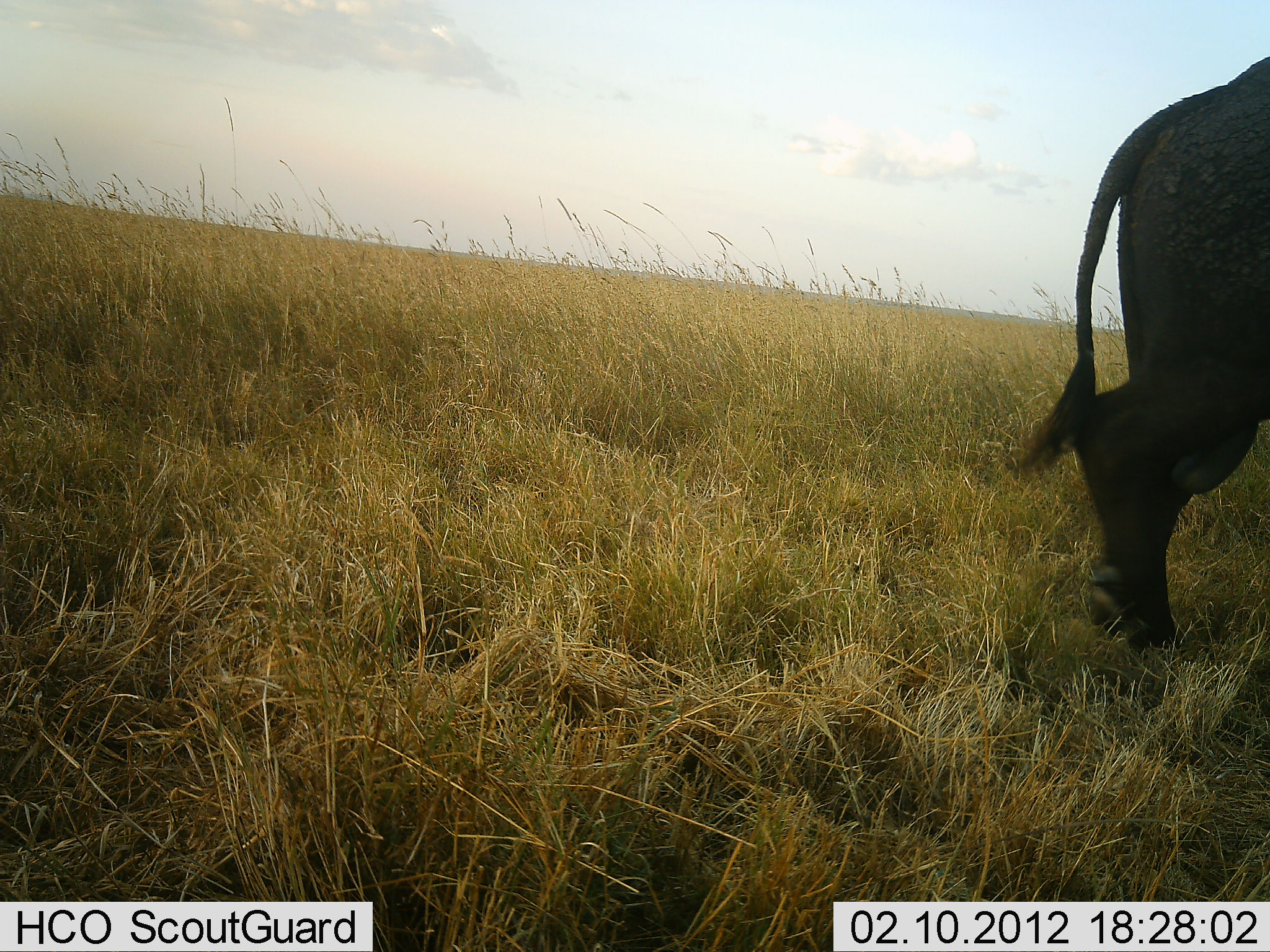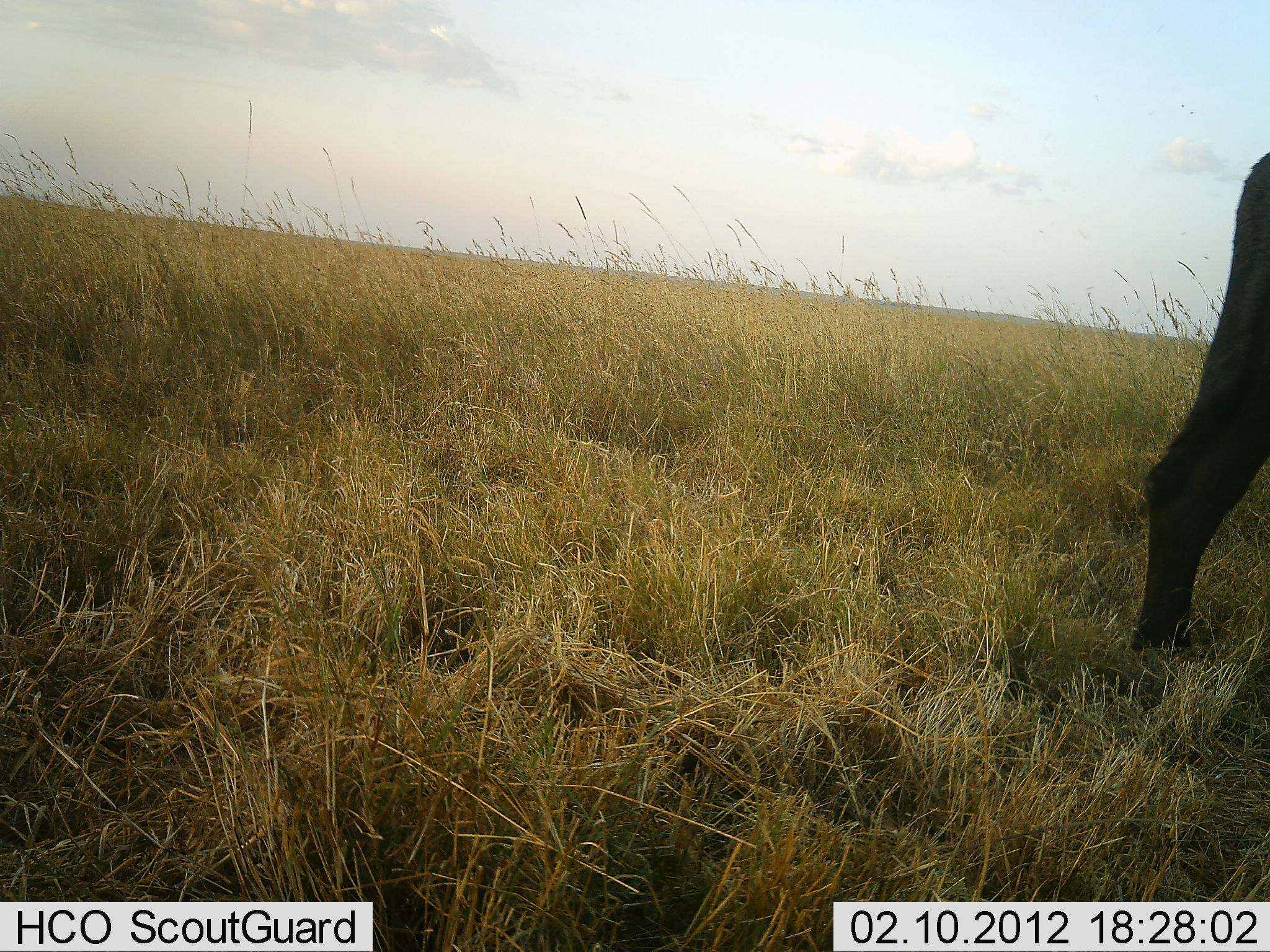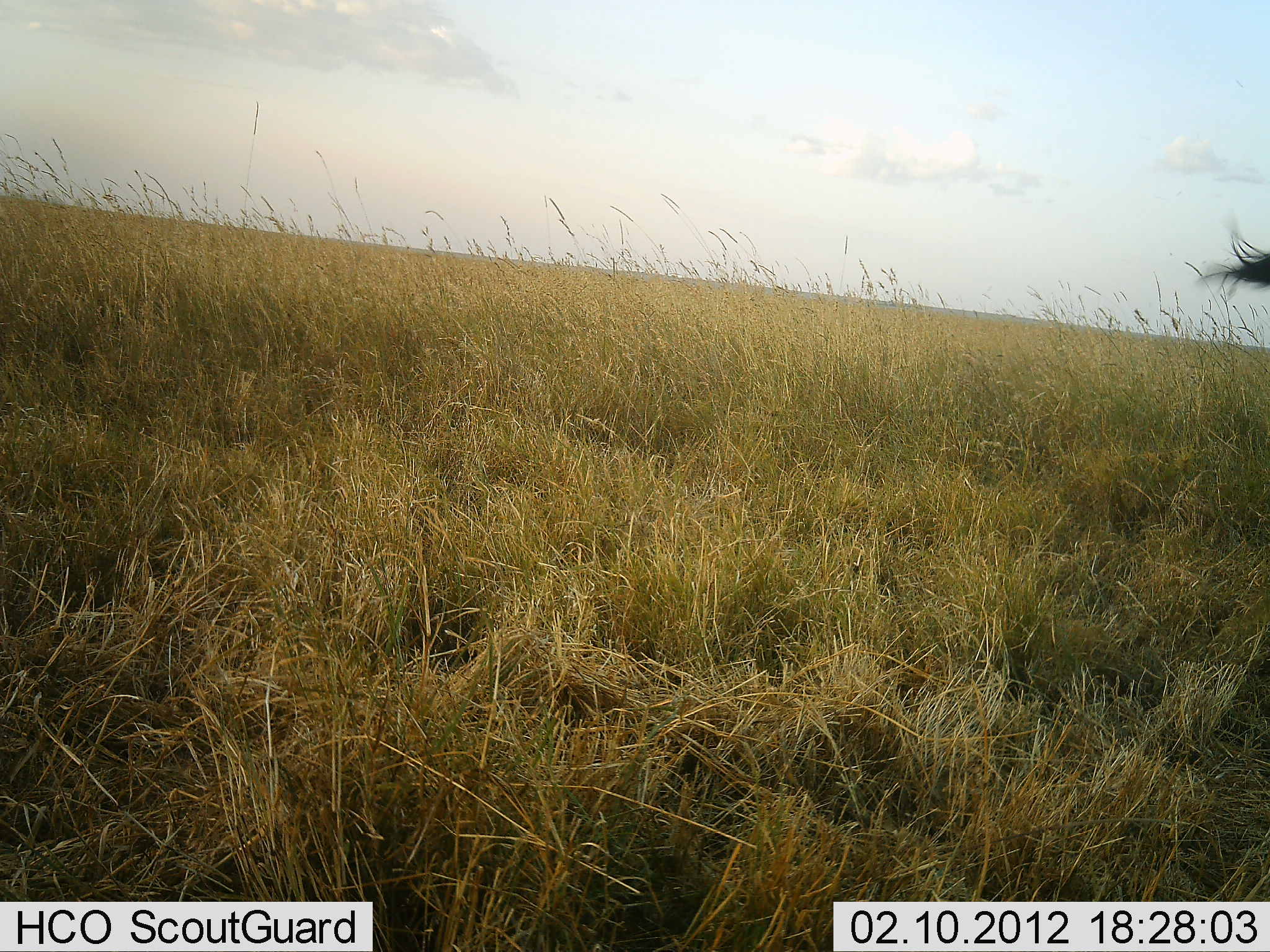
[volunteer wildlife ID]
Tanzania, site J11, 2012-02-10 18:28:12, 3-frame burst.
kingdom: Animalia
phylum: Chordata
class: Mammalia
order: Artiodactyla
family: Bovidae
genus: Syncerus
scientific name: Syncerus caffer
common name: cape buffalo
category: buffalo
Buffalo (cape buffalo) (Syncerus caffer), count 1. Behavior (volunteer vote fractions): standing 6%, resting 0%, moving 94%, interacting 0%. Young present (vote fraction): 0%. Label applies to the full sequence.